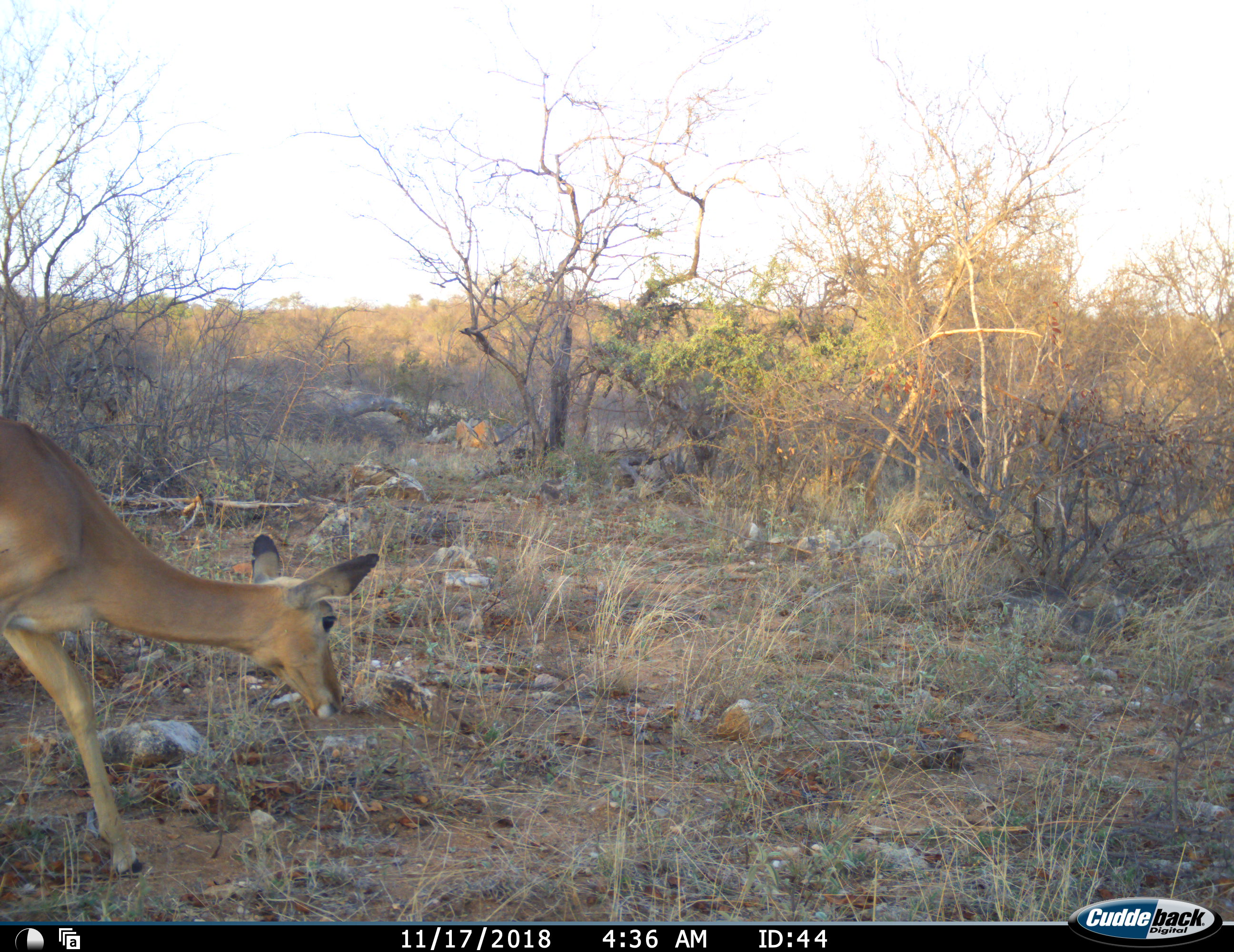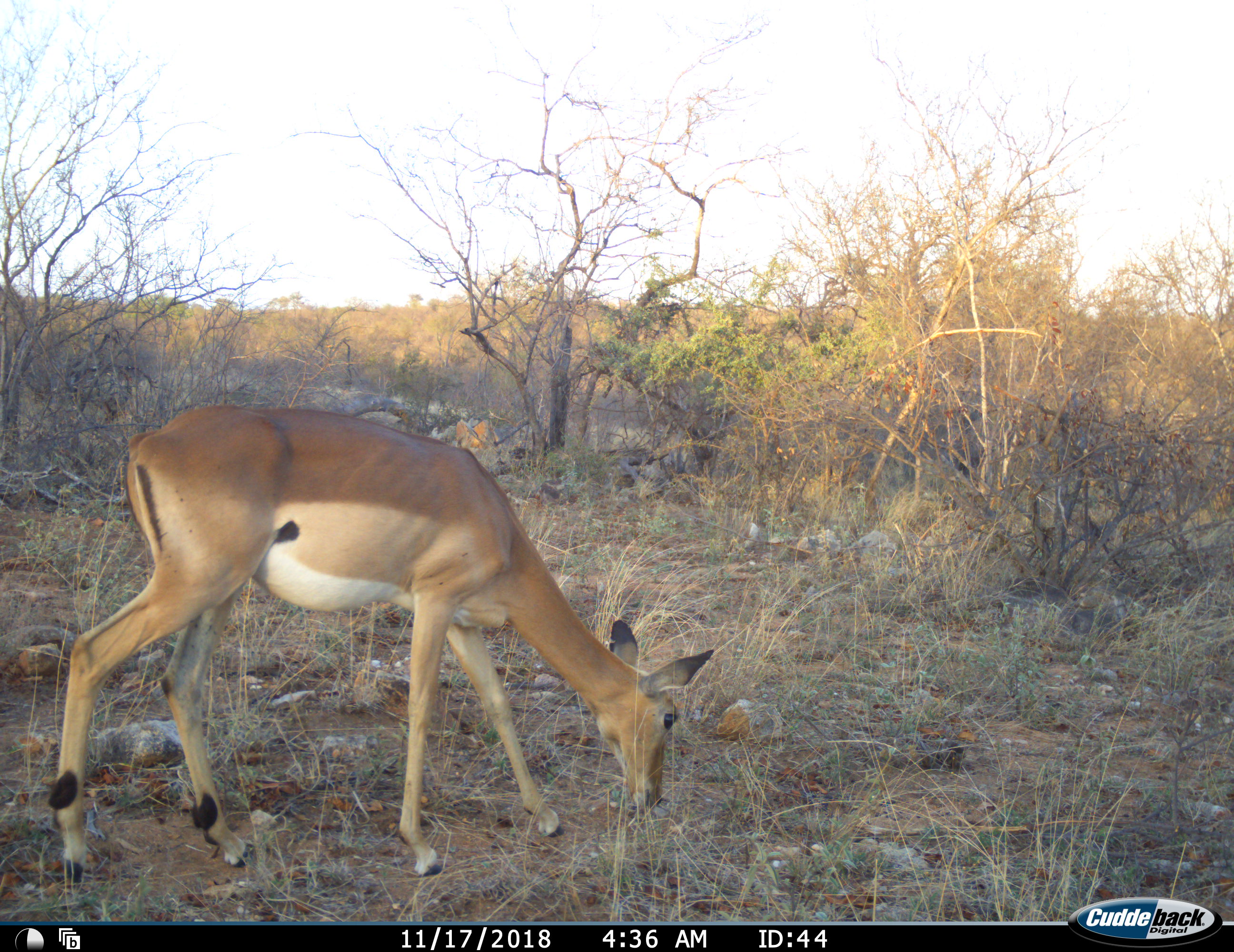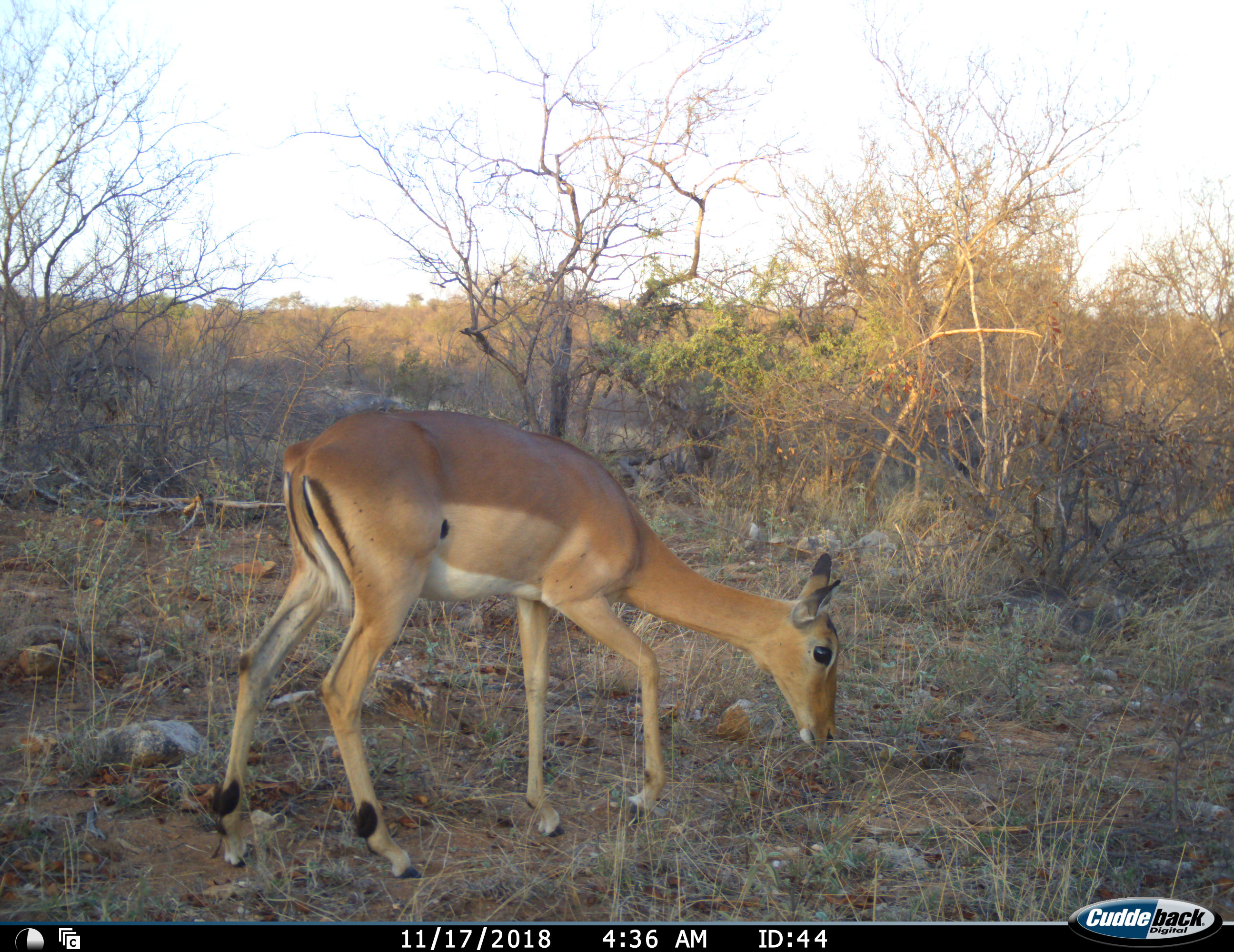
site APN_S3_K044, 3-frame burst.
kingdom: Animalia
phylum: Chordata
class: Mammalia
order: Artiodactyla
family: Bovidae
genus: Aepyceros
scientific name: Aepyceros melampus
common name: impala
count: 1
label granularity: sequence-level